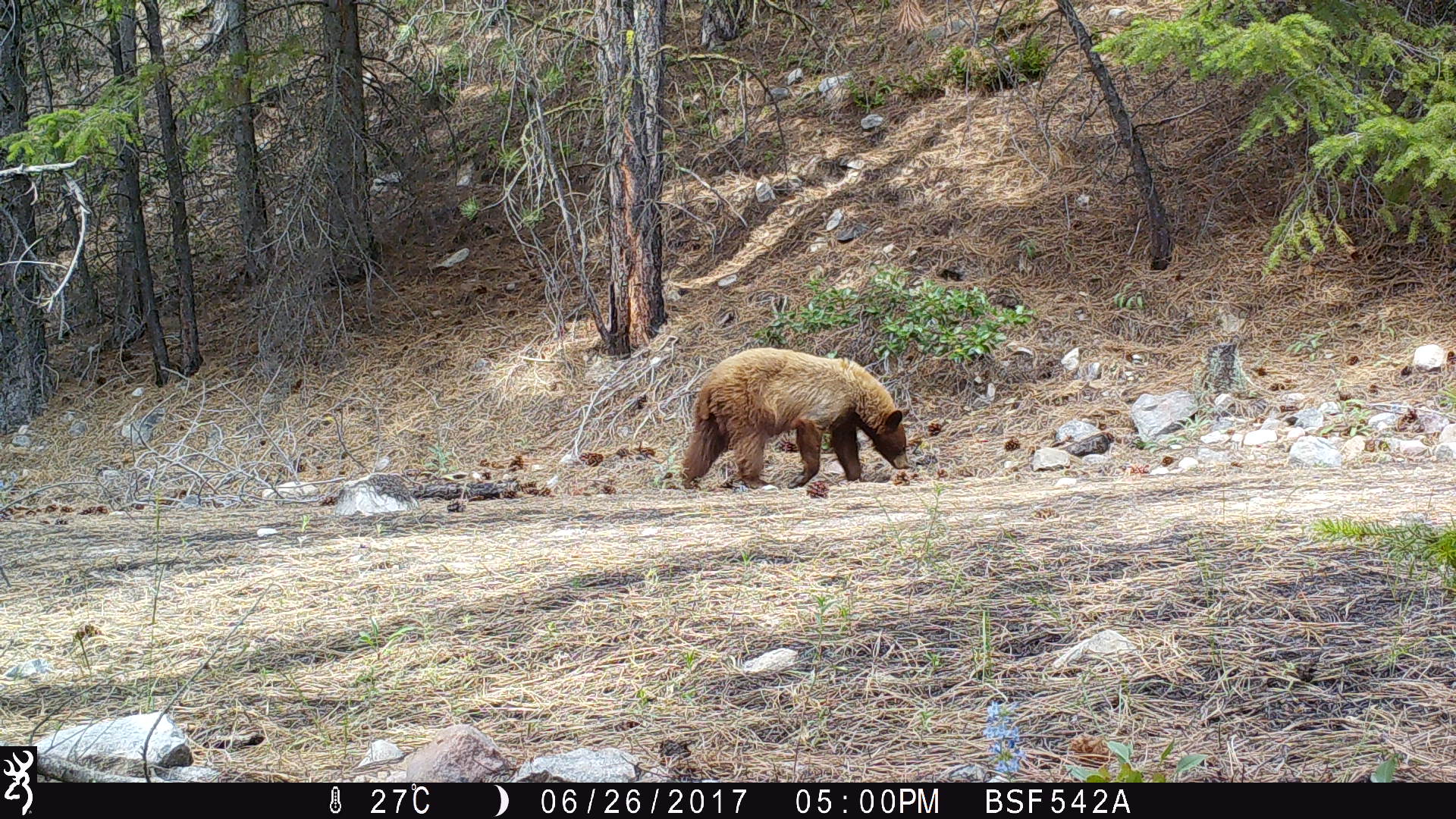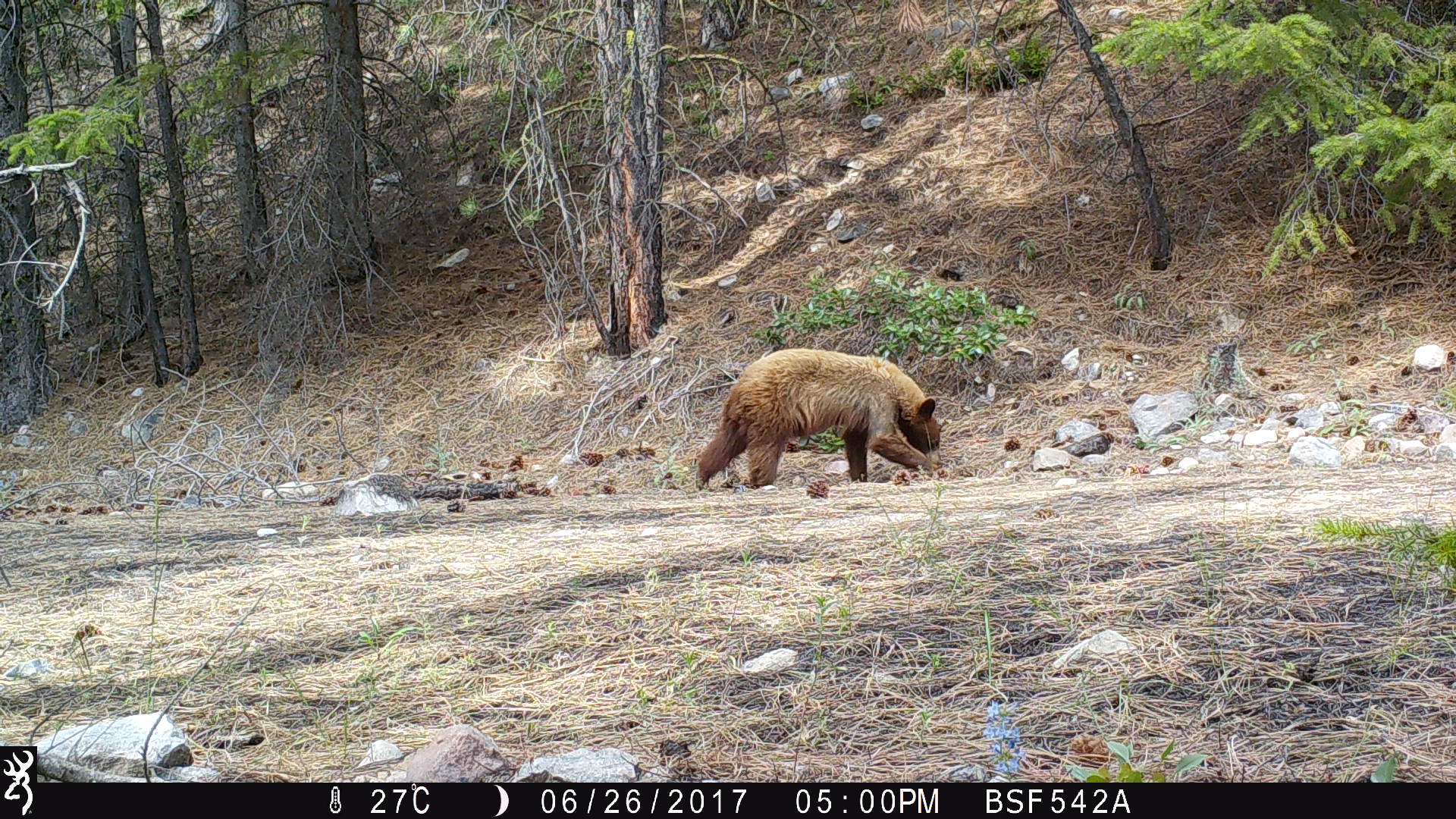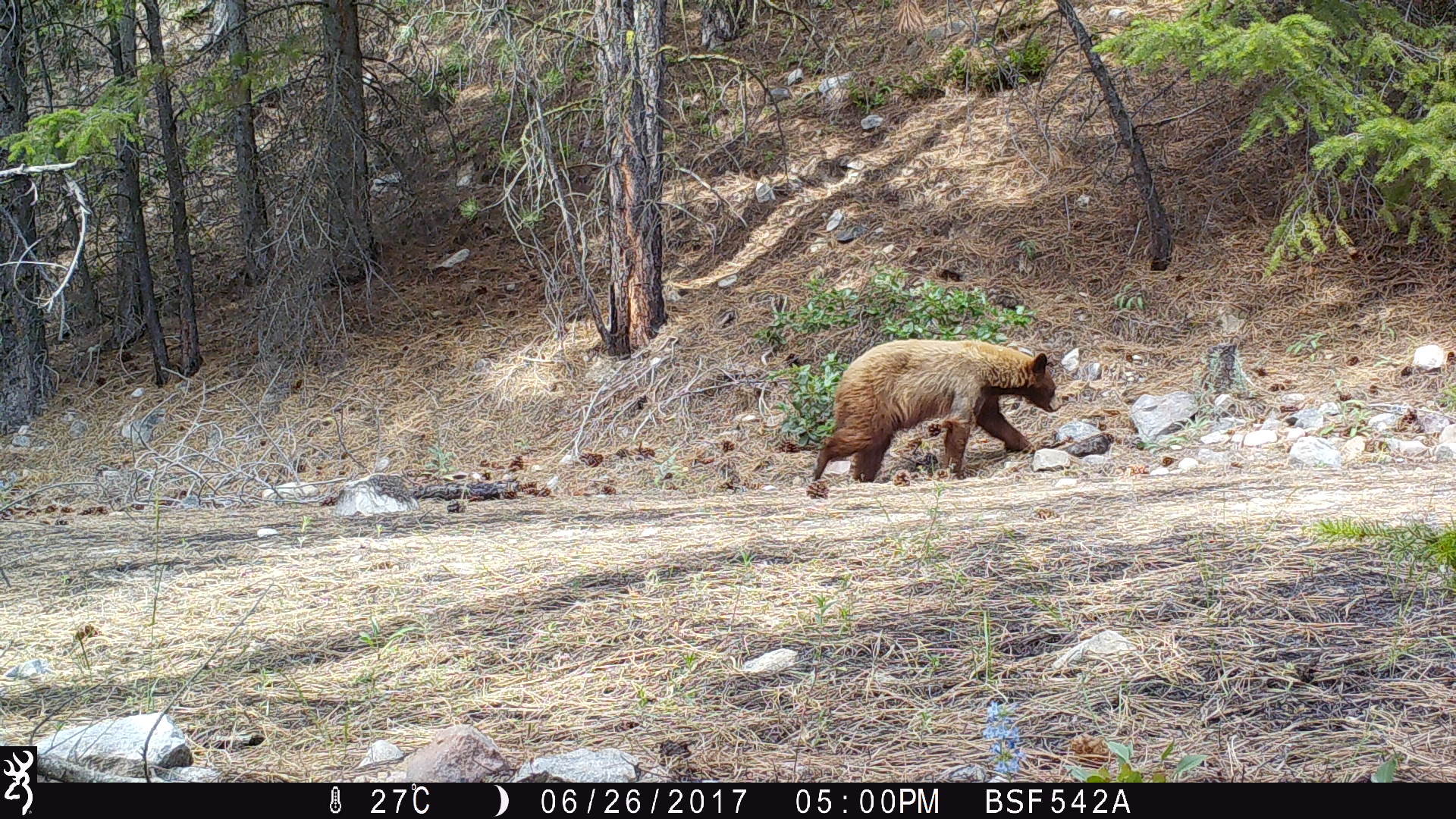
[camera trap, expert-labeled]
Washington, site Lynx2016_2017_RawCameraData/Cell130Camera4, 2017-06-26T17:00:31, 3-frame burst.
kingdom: Animalia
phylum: Chordata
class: Mammalia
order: Carnivora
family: Ursidae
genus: Ursus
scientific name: Ursus americanus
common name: american black bear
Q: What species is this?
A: Ursus americanus (american black bear).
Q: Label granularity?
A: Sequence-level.